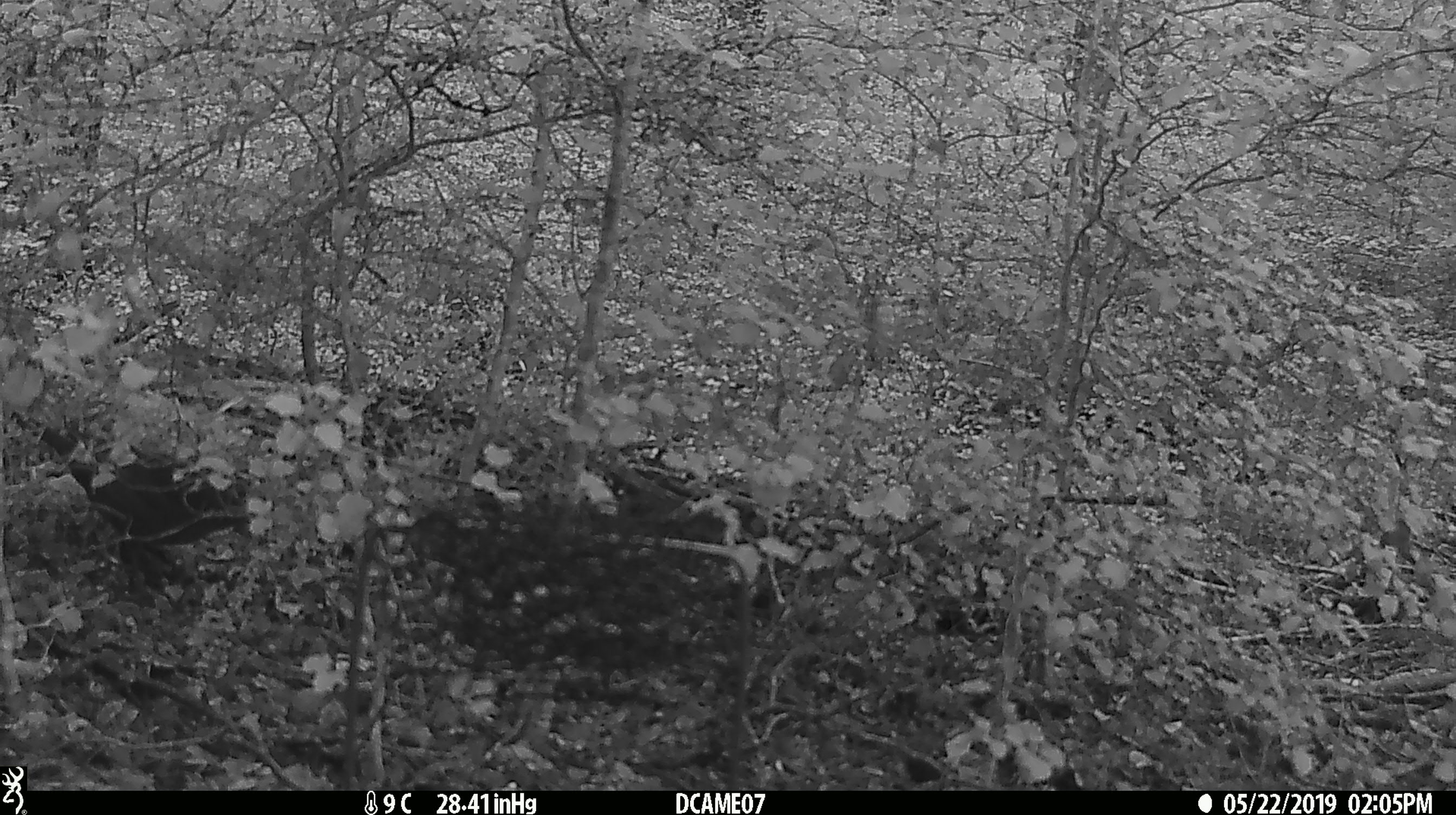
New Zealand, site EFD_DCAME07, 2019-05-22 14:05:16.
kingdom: Animalia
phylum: Chordata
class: Aves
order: Passeriformes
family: Turdidae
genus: Turdus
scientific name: Turdus merula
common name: eurasian blackbird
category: blackbird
Blackbird (eurasian blackbird) (Turdus merula).